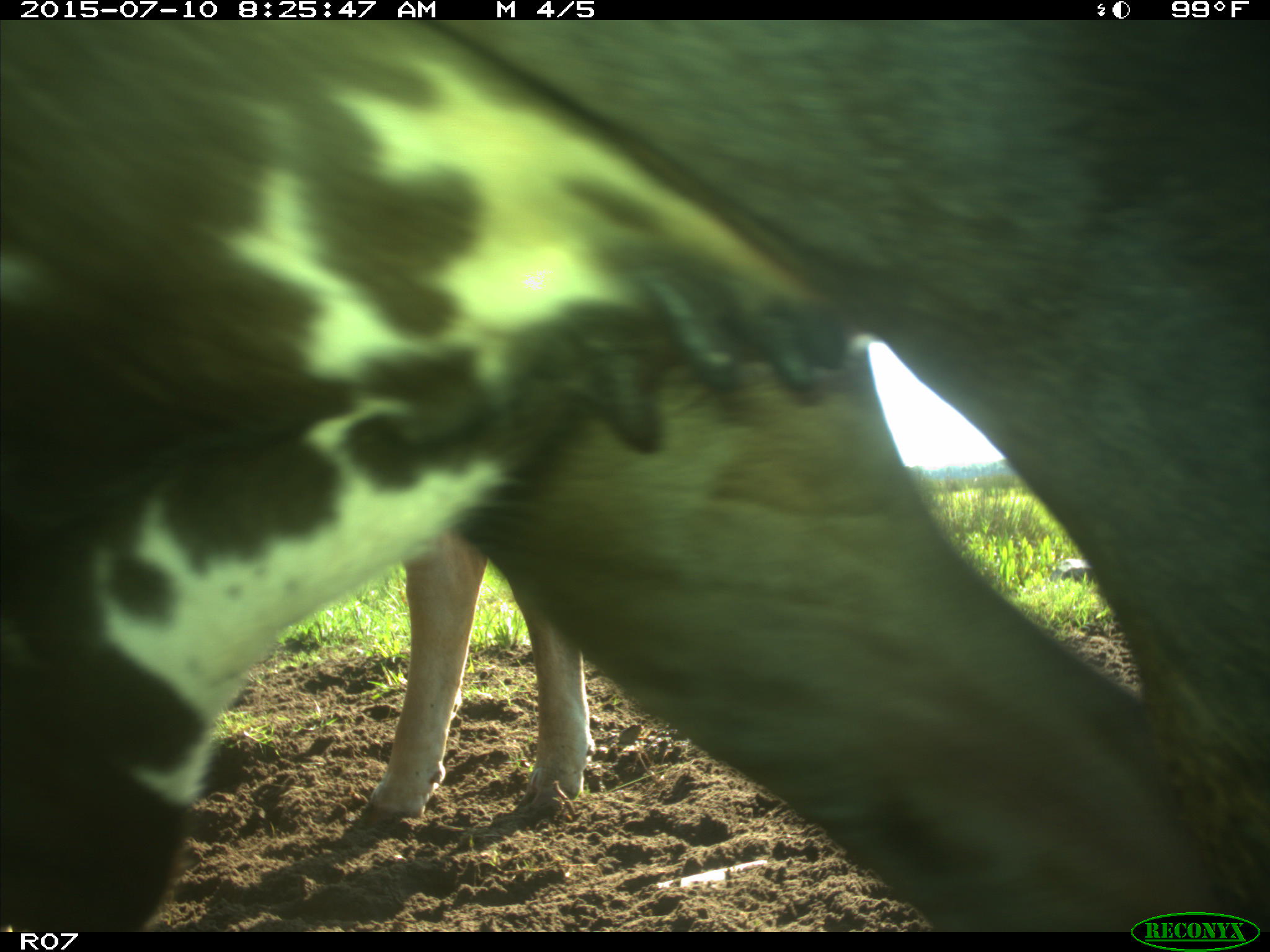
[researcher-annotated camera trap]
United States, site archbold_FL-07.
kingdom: Animalia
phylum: Chordata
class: Mammalia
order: Artiodactyla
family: Bovidae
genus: Bos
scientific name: Bos taurus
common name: domestic cow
Bos taurus (domestic cow).